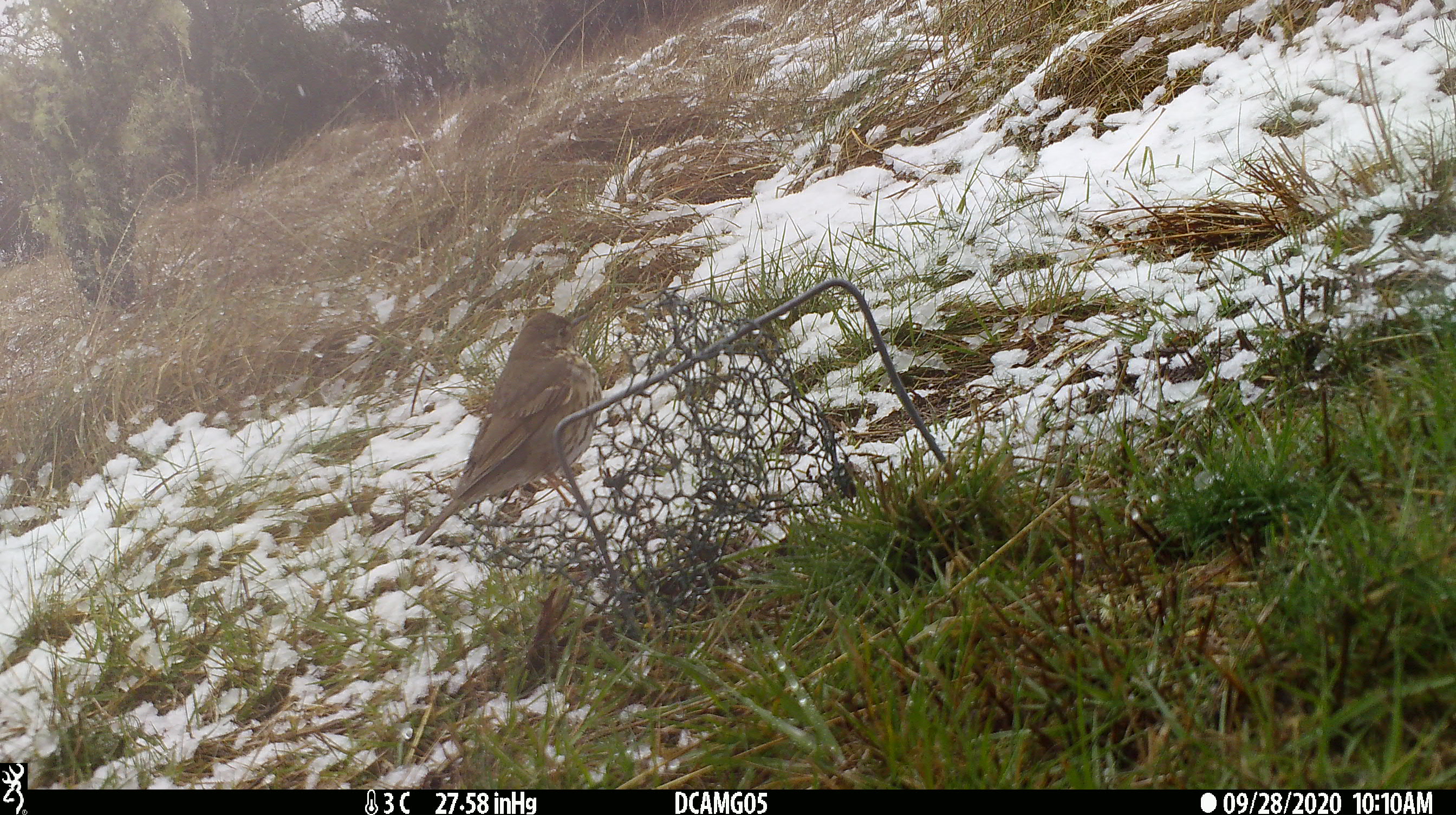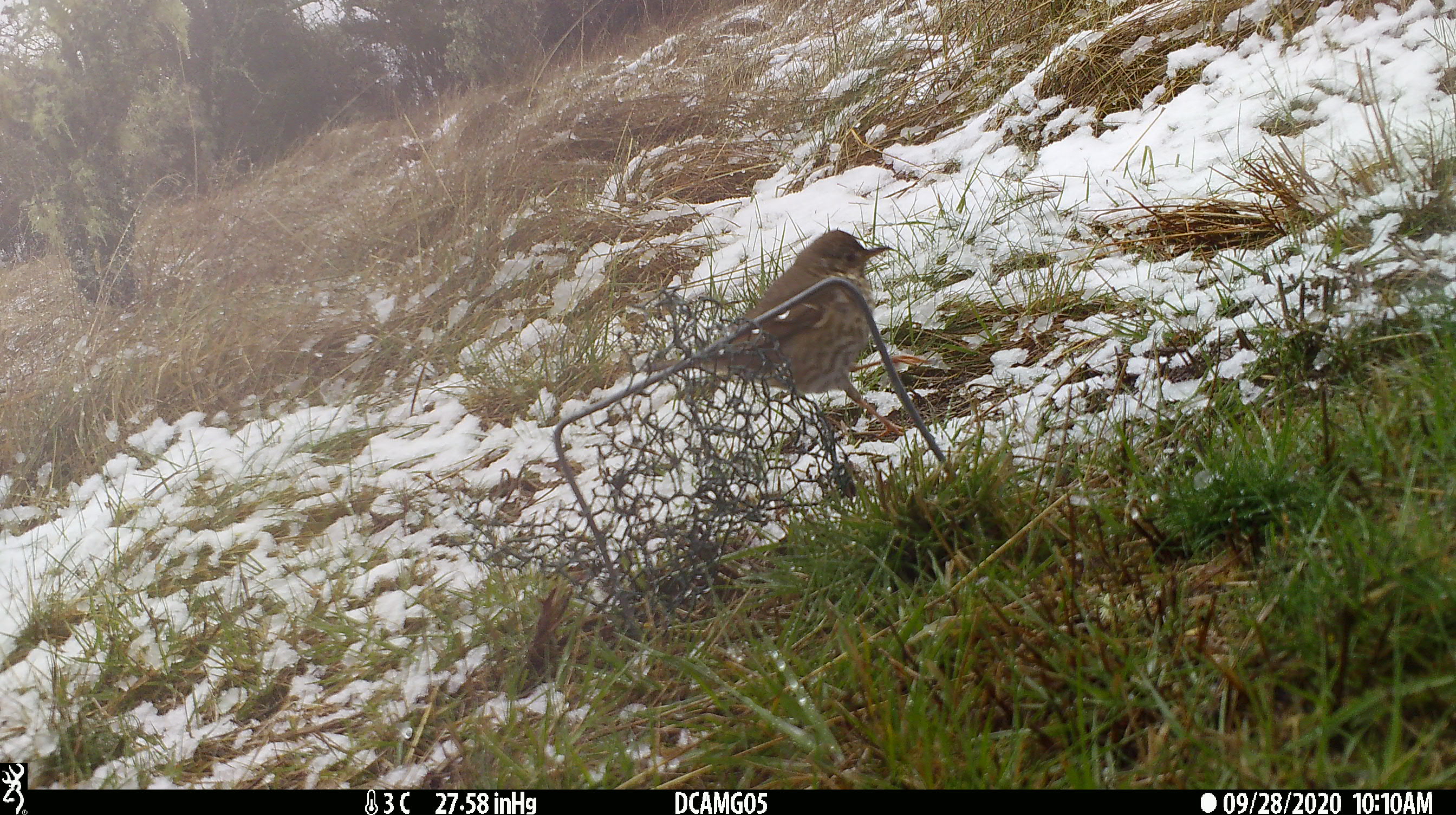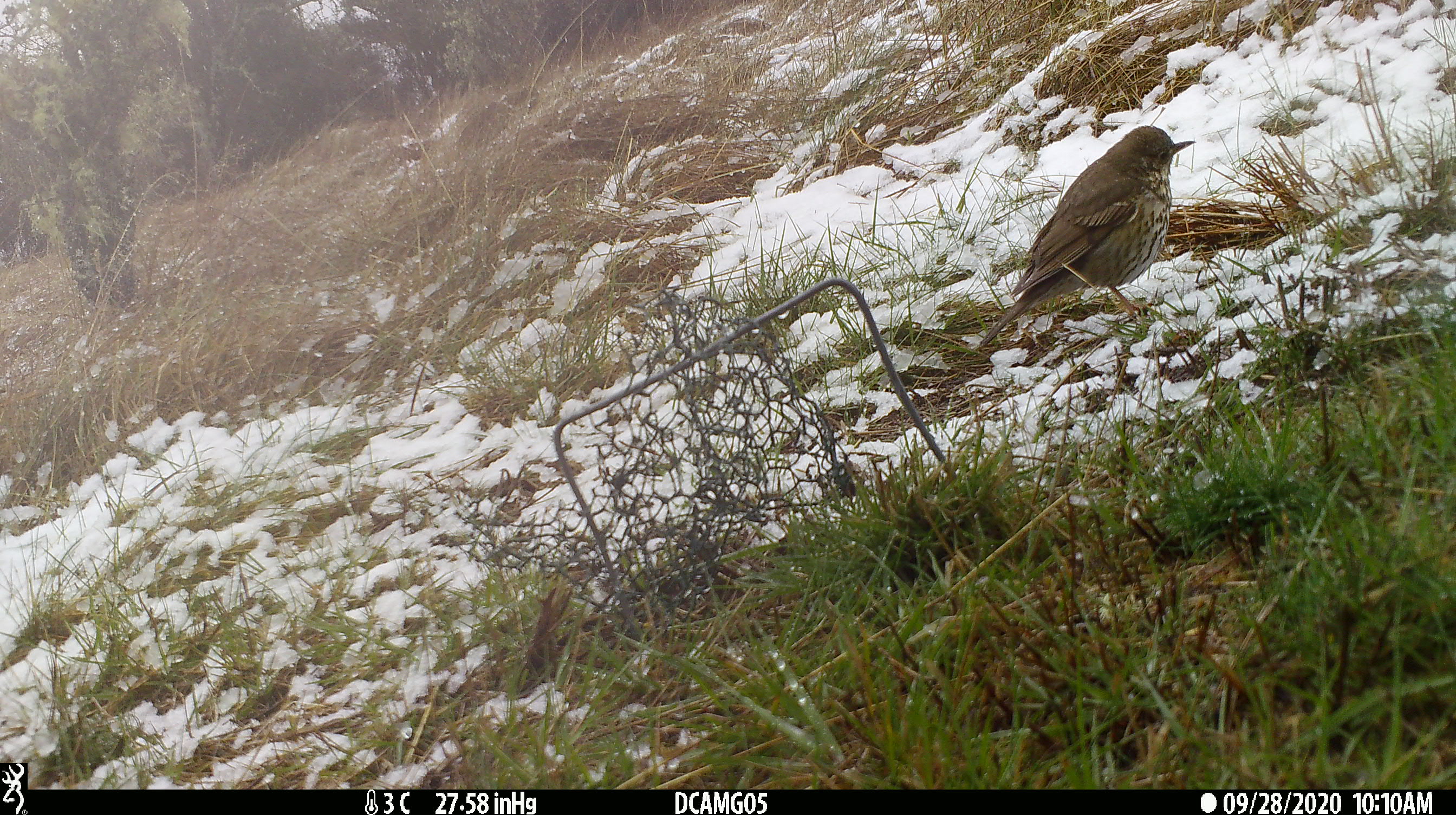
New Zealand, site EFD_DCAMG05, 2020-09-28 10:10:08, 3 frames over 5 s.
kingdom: Animalia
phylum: Chordata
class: Aves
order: Passeriformes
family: Turdidae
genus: Turdus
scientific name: Turdus philomelos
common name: song thrush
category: thrush